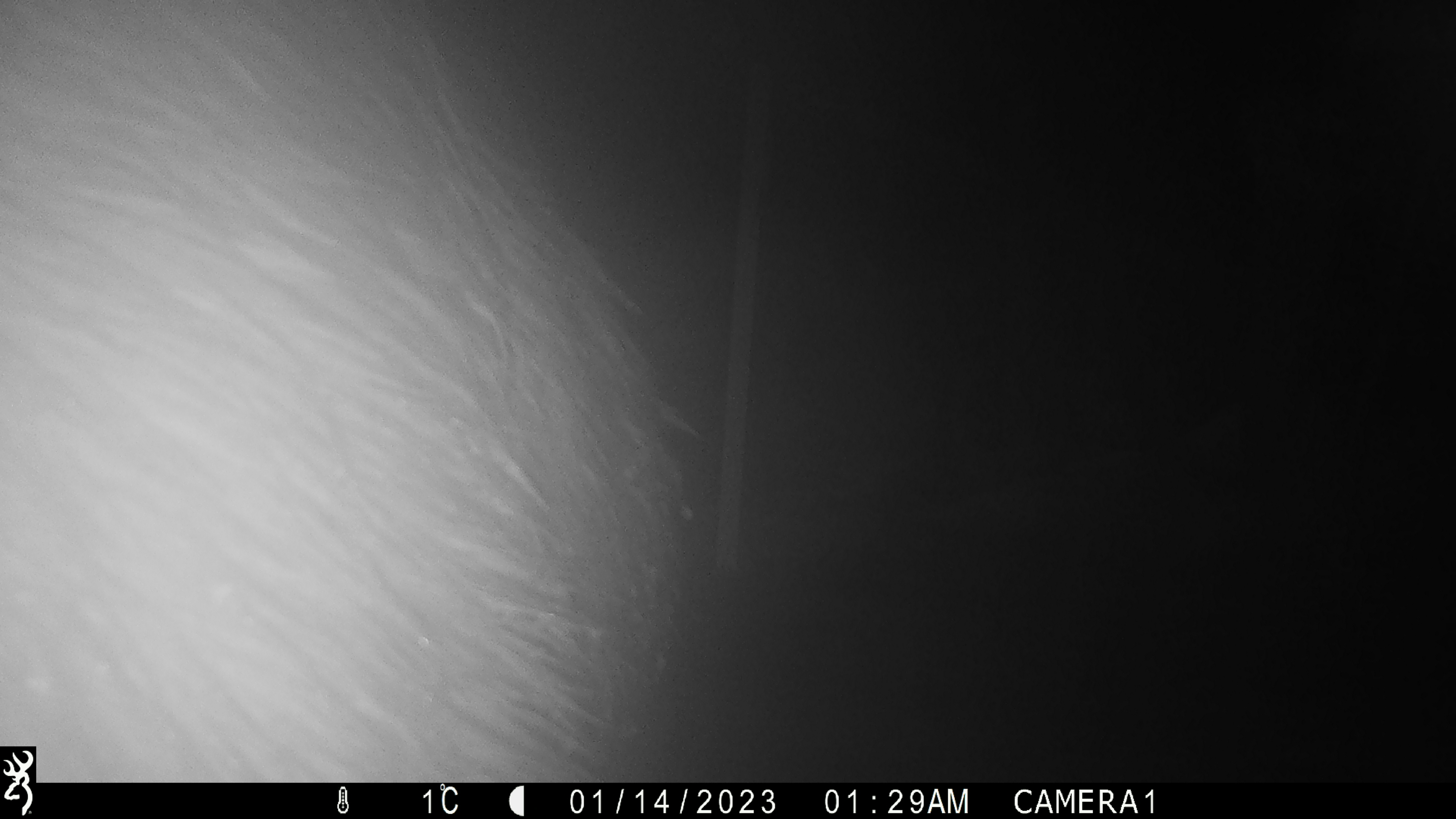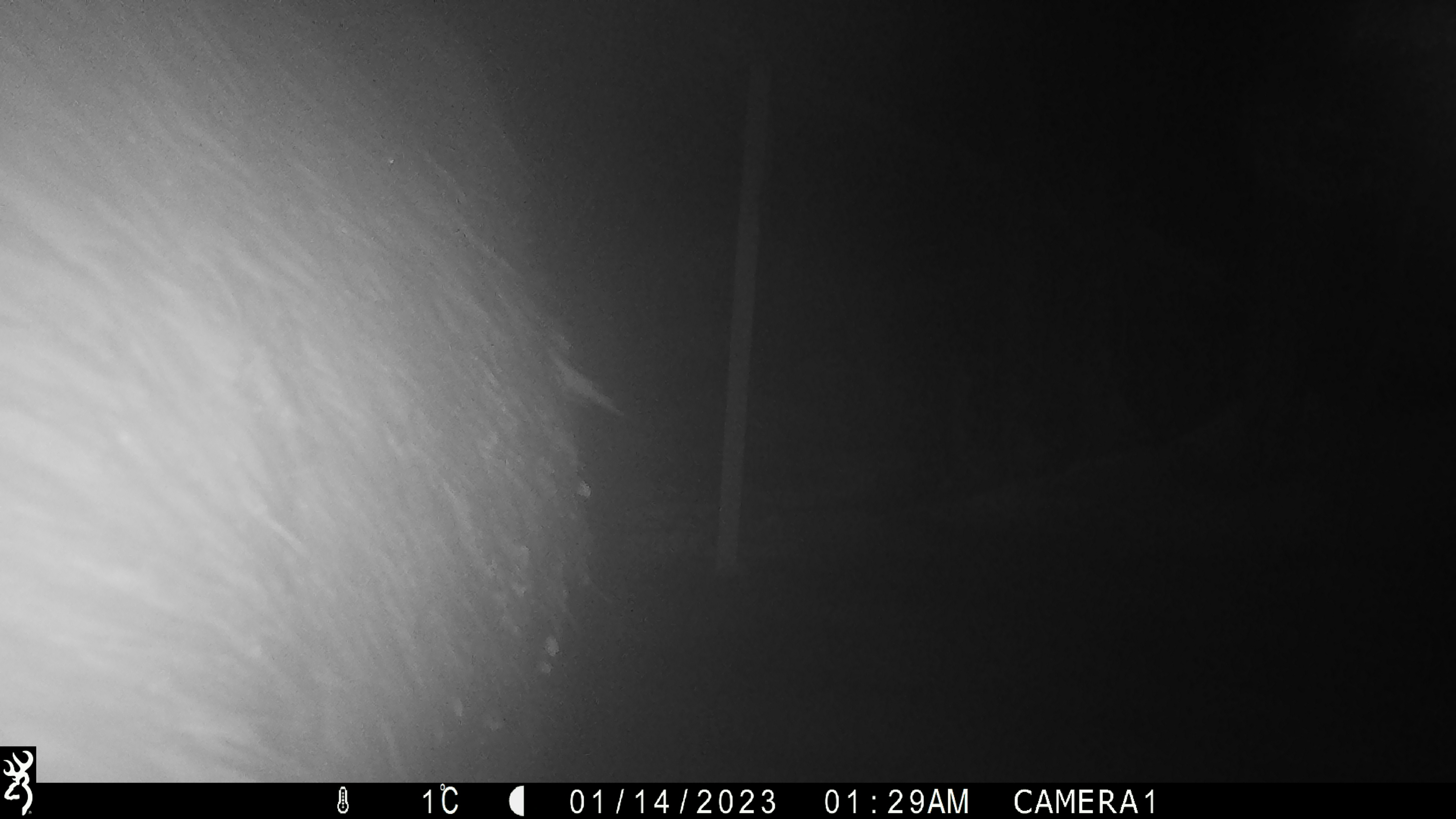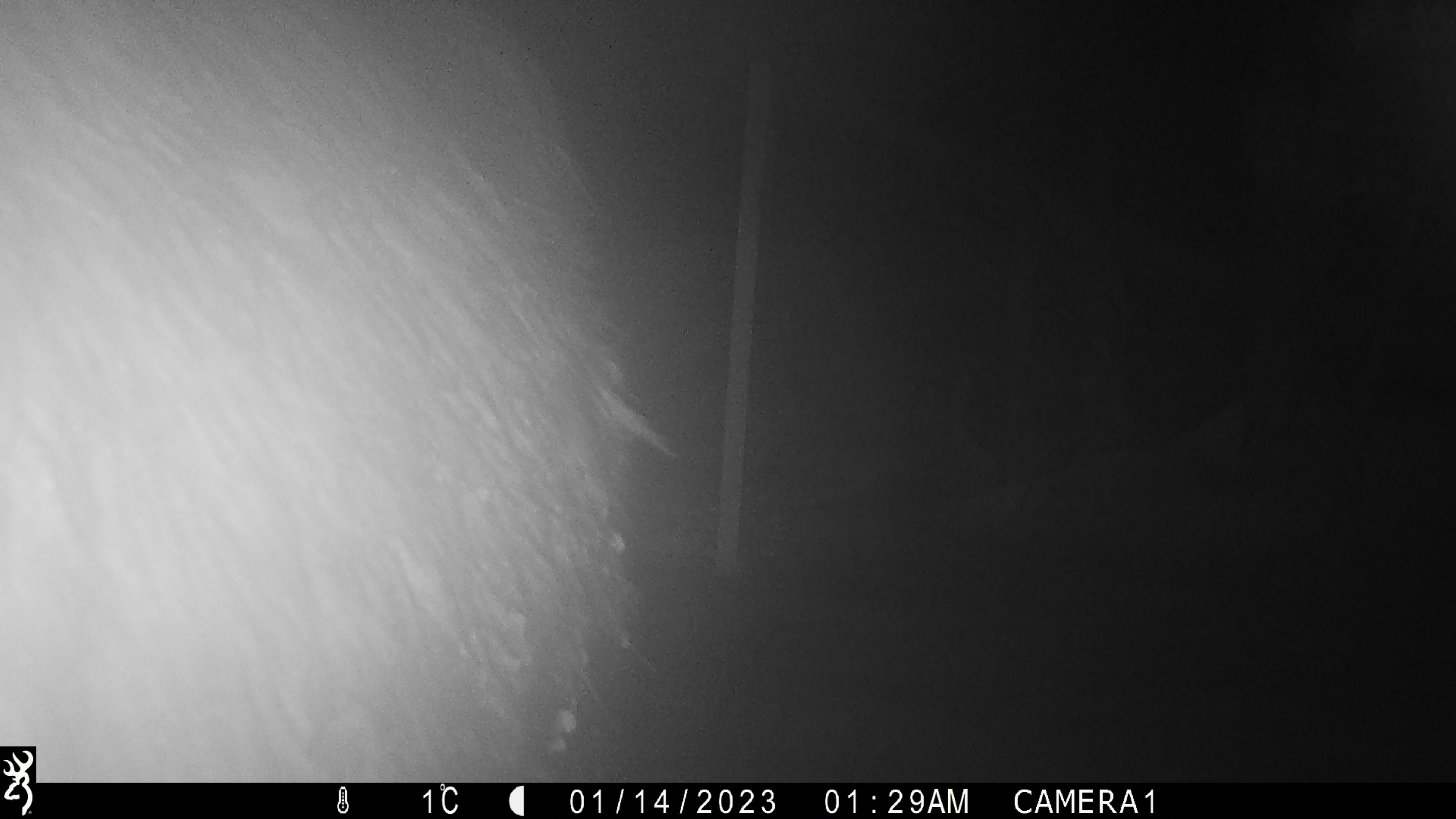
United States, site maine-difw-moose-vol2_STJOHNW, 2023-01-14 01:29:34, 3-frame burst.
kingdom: Animalia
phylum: Chordata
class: Mammalia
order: Artiodactyla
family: Cervidae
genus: Alces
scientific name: Alces alces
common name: moose